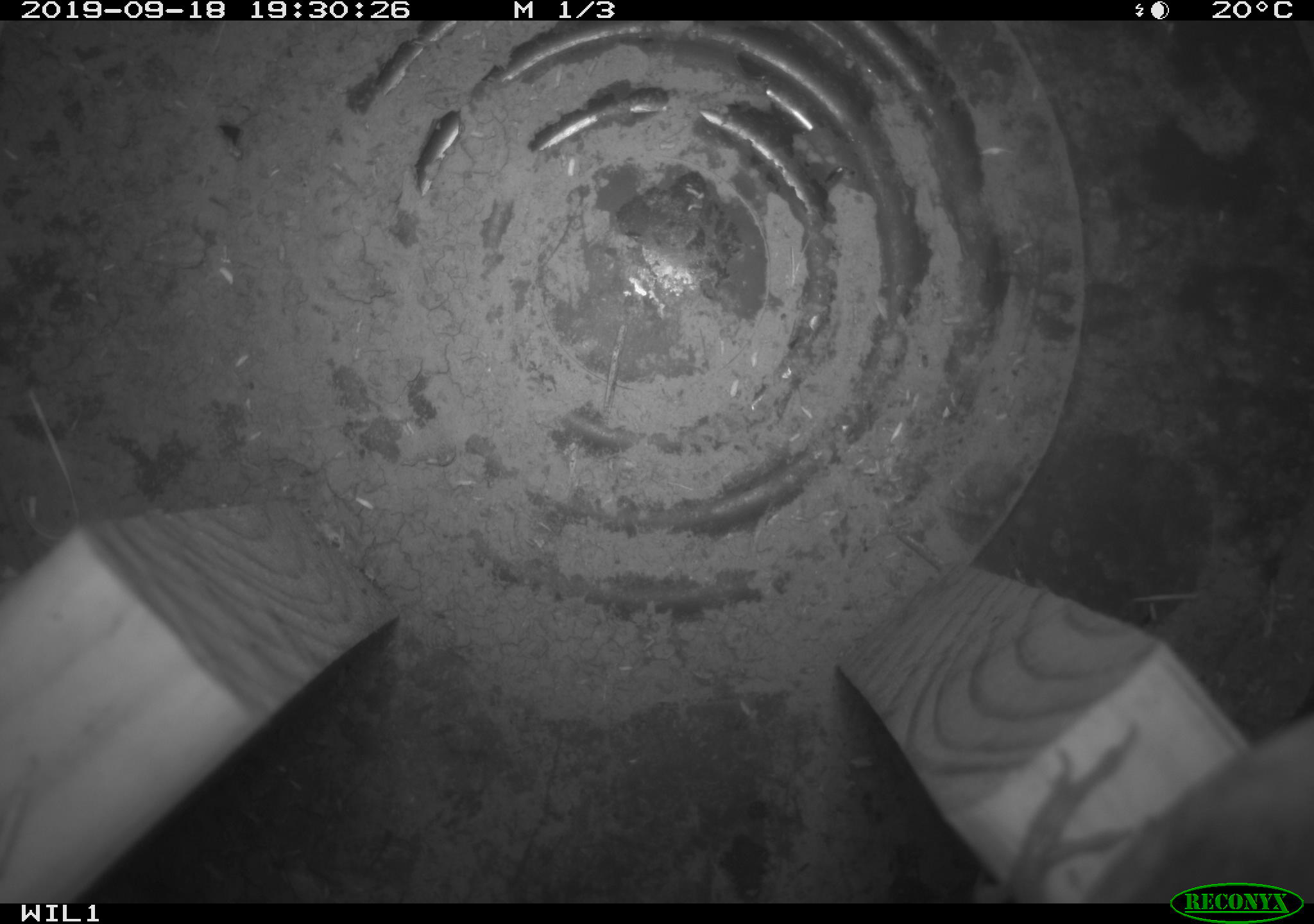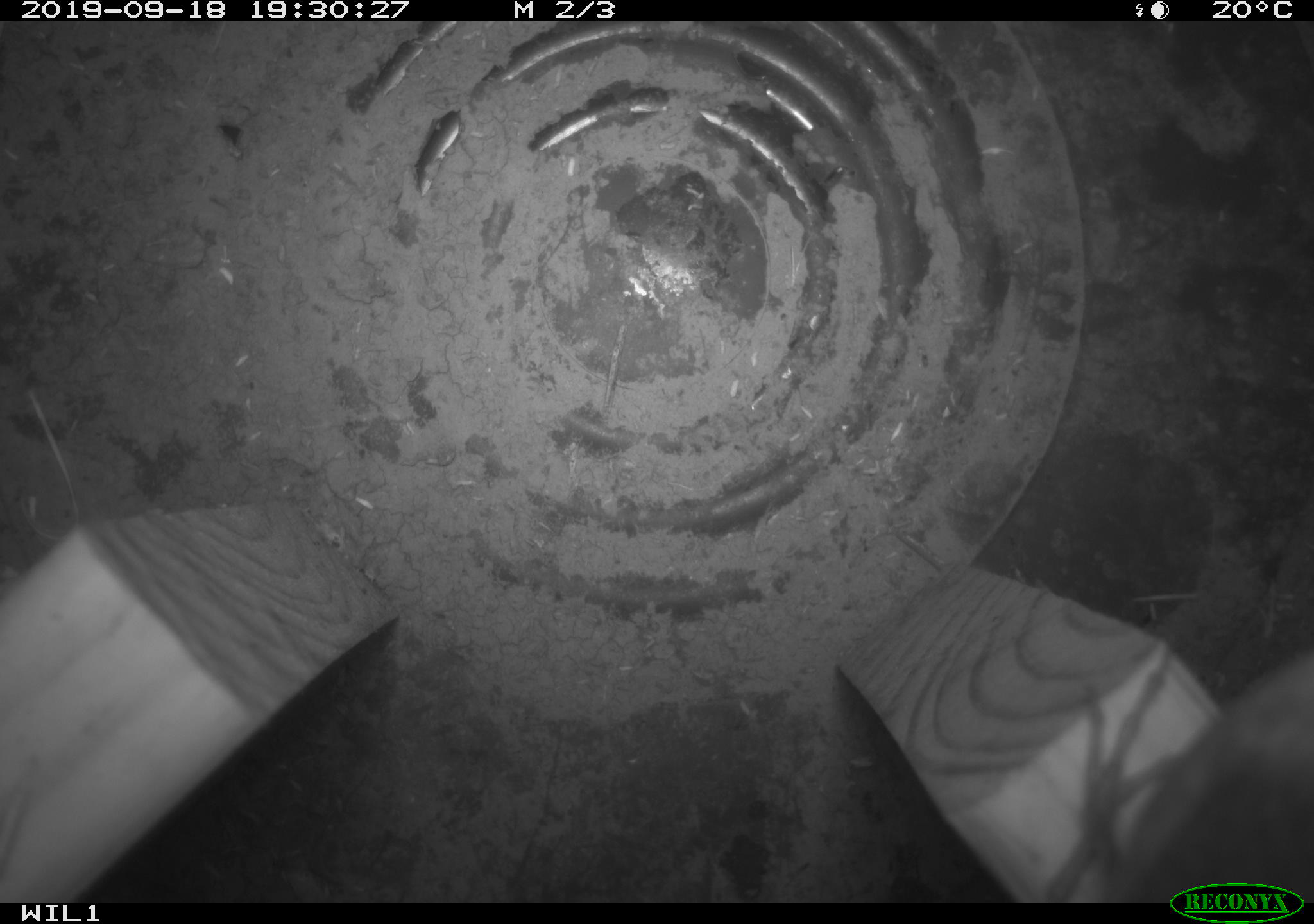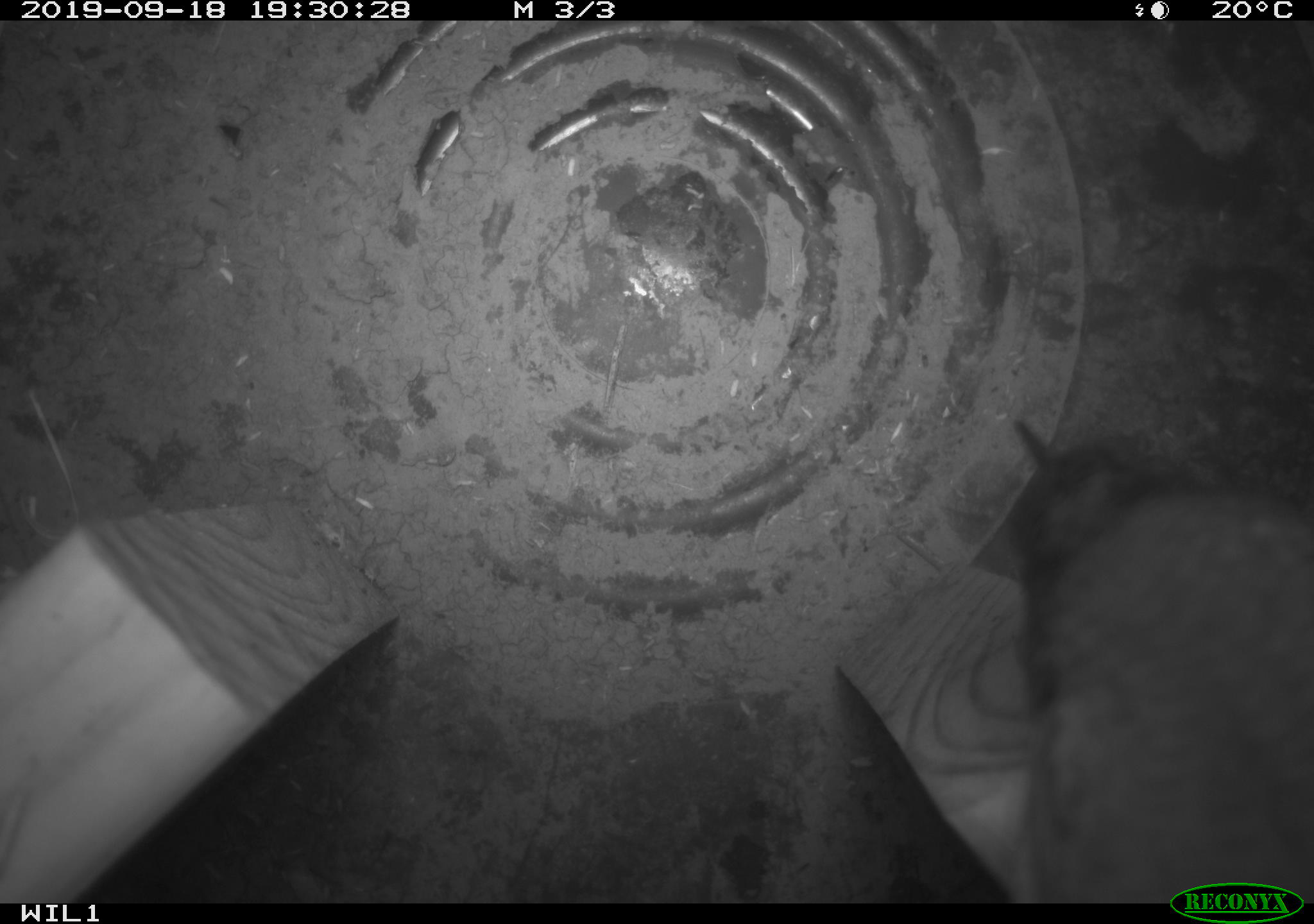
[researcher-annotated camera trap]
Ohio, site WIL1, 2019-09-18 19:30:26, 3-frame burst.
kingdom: Animalia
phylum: Chordata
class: Aves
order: Passeriformes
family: Troglodytidae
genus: Troglodytes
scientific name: Troglodytes aedon aedon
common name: northern house wren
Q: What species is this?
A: Northern house wren (Troglodytes aedon aedon).